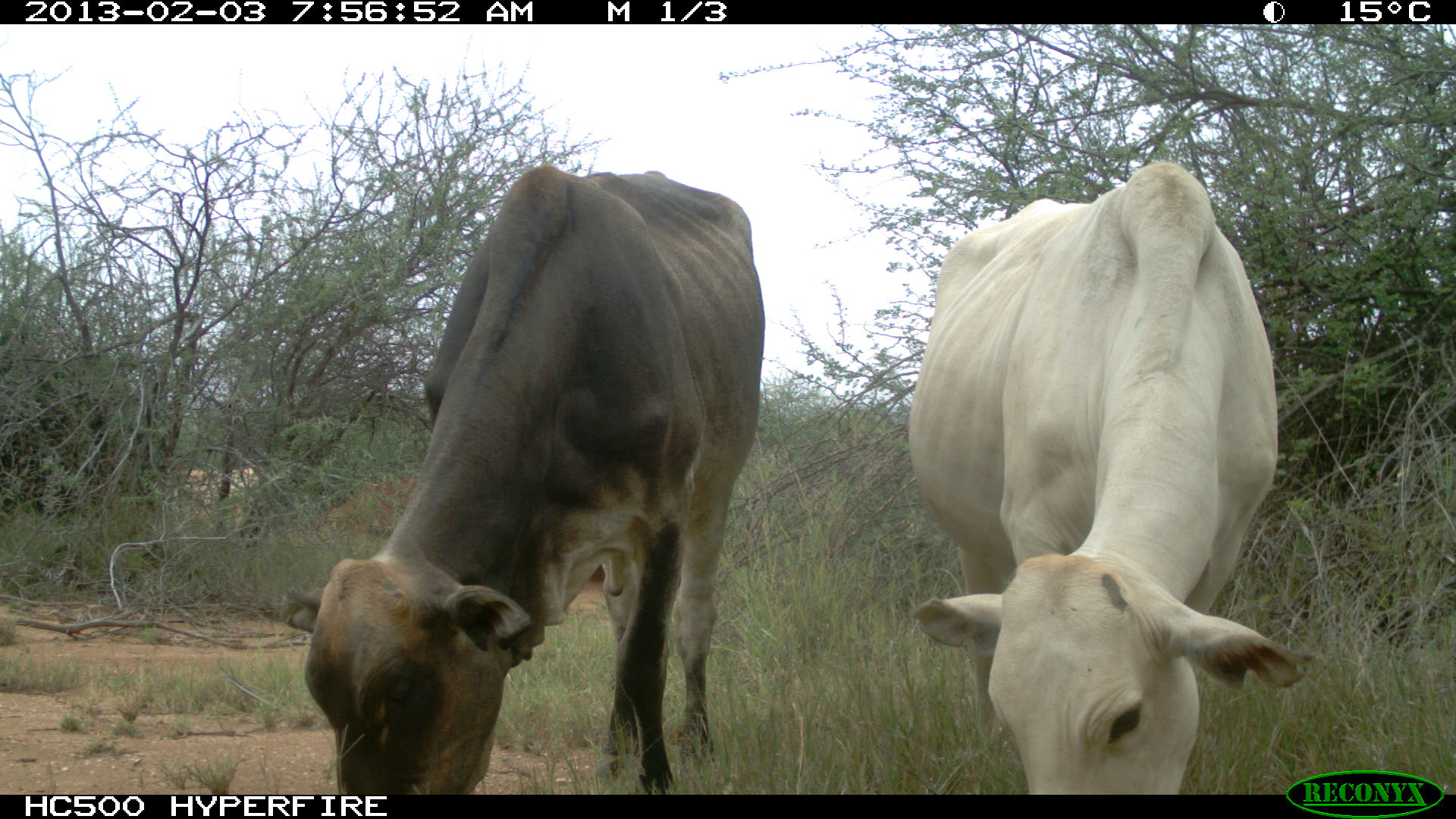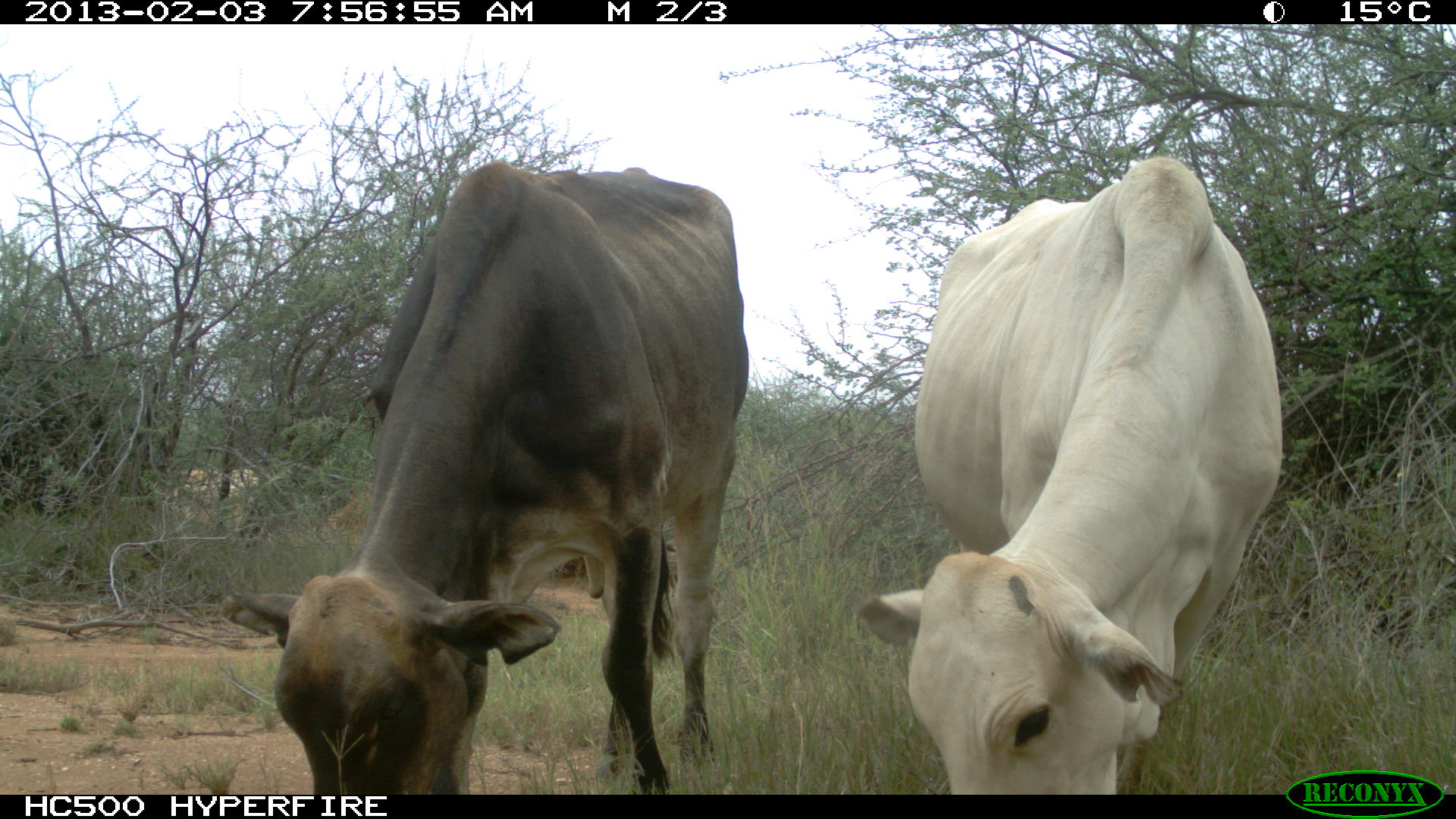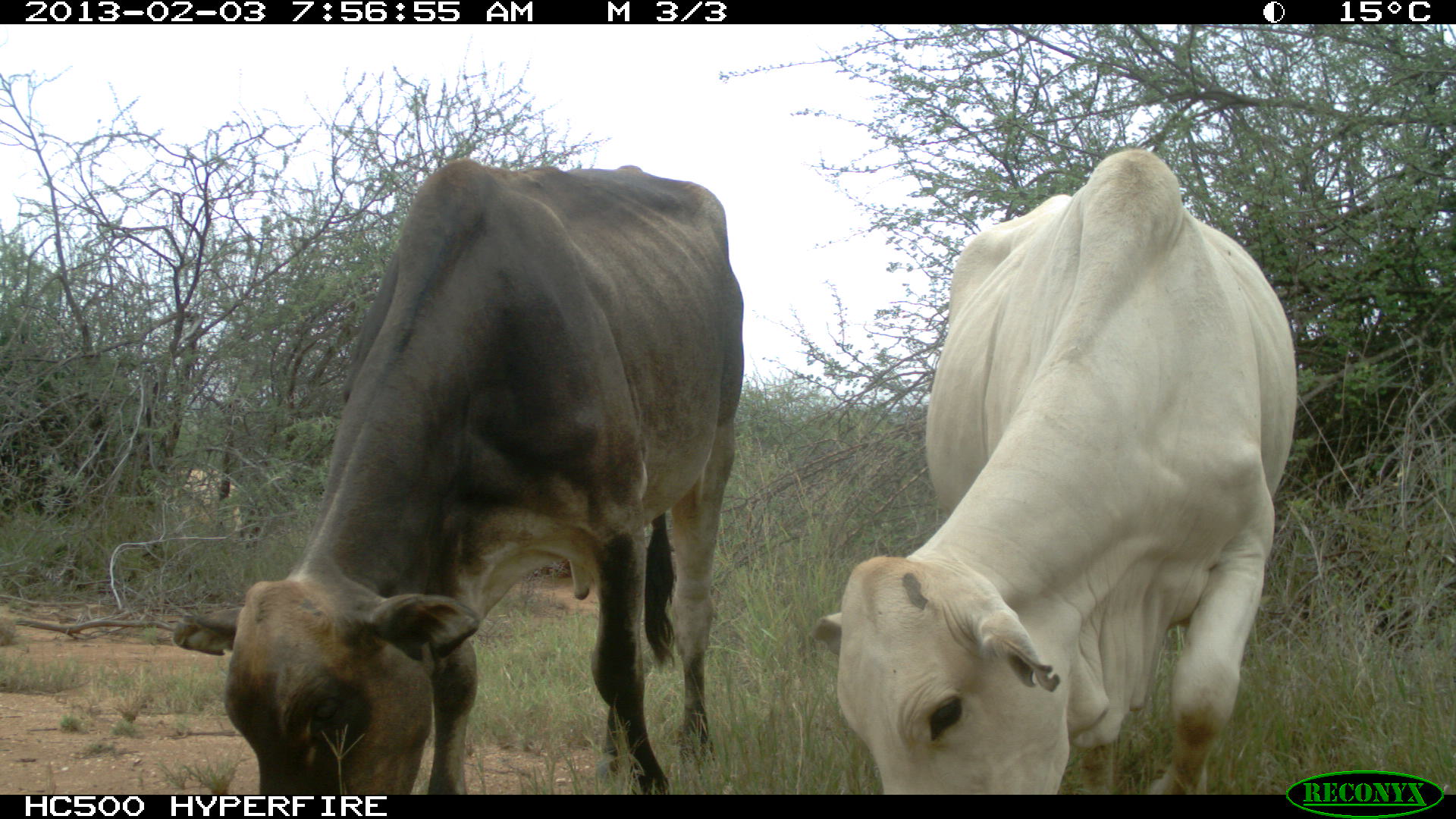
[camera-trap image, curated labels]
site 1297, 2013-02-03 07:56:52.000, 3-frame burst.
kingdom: Animalia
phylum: Chordata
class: Mammalia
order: Artiodactyla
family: Bovidae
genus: Bos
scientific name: Bos taurus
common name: domestic cattle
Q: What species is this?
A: Bos taurus (domestic cattle).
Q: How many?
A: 3.